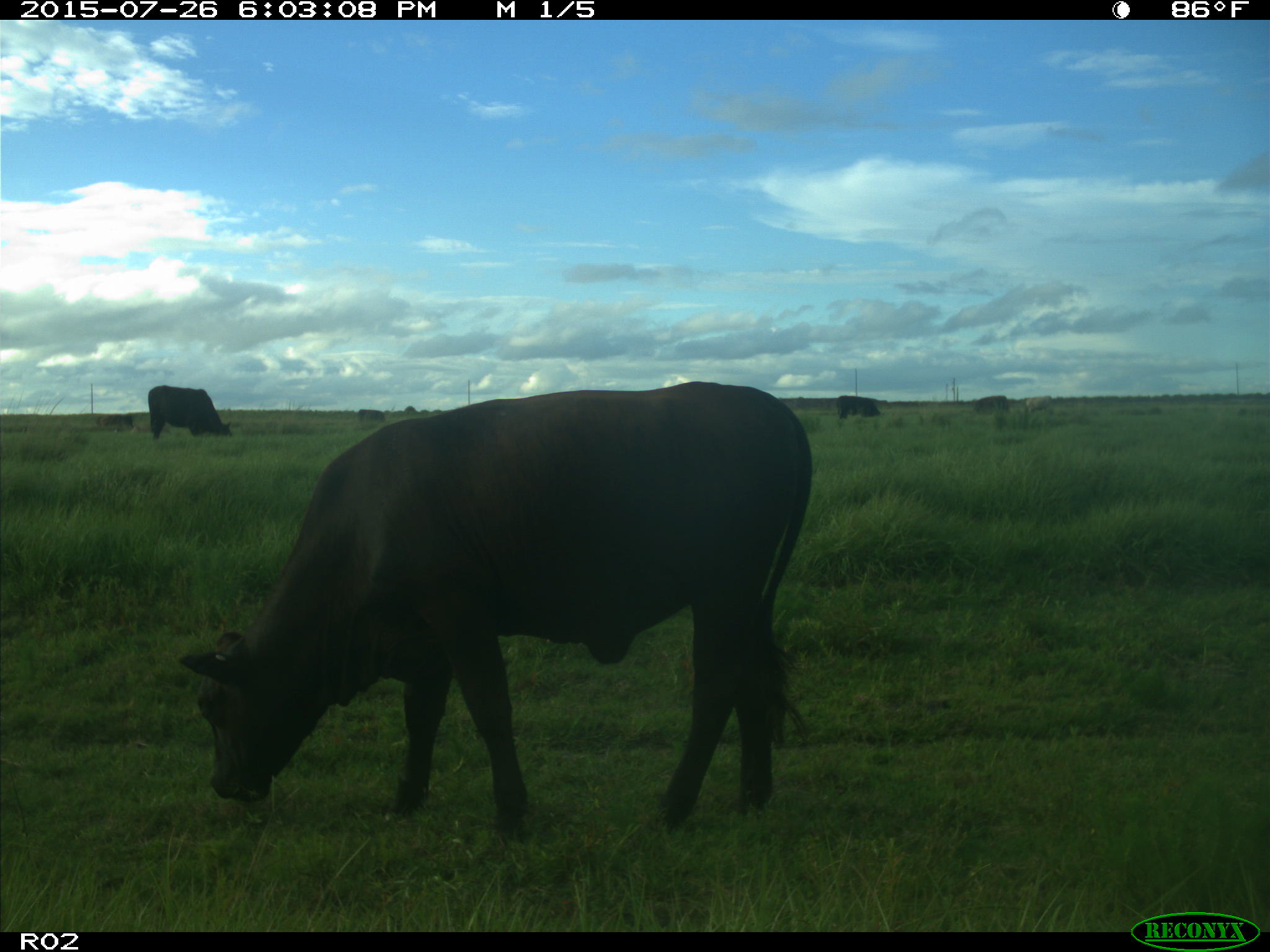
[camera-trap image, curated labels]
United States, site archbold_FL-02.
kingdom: Animalia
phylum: Chordata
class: Mammalia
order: Artiodactyla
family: Bovidae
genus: Bos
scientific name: Bos taurus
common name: domestic cow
Bos taurus (domestic cow).